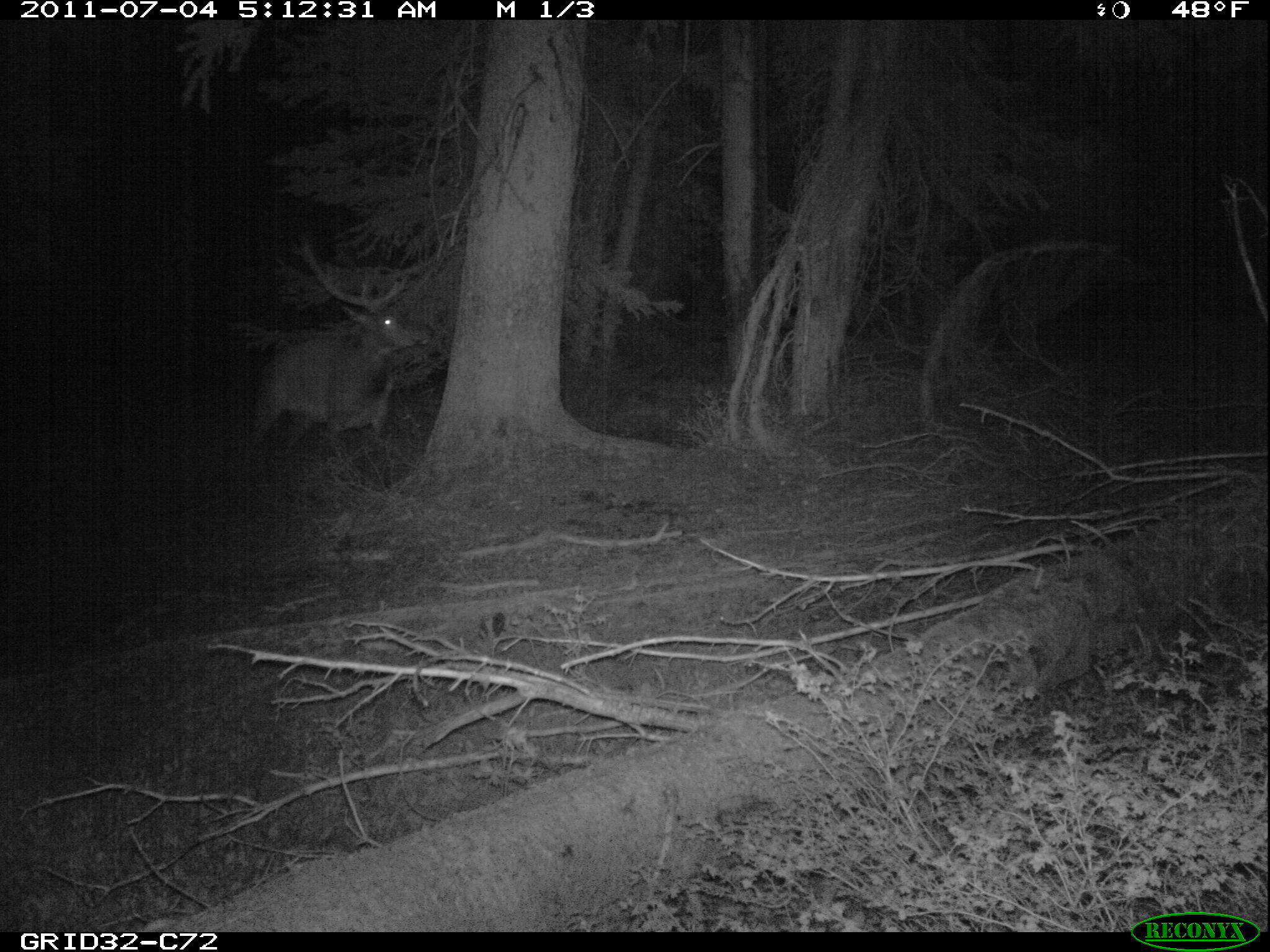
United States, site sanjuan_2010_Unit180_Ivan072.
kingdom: Animalia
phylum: Chordata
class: Mammalia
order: Artiodactyla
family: Cervidae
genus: Cervus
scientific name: Cervus elaphus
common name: red deer